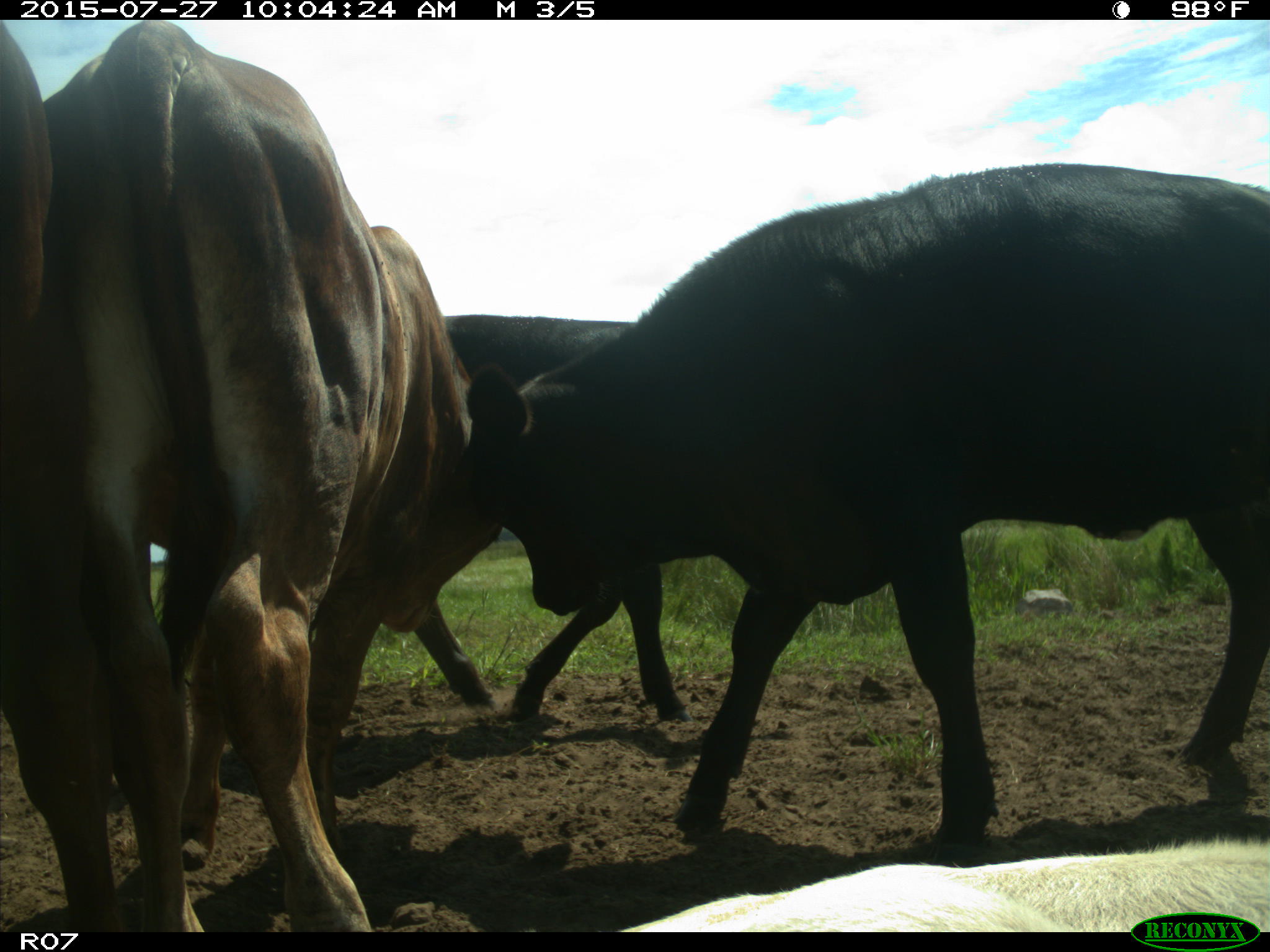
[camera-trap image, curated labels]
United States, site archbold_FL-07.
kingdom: Animalia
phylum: Chordata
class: Mammalia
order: Artiodactyla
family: Bovidae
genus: Bos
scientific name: Bos taurus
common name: domestic cow